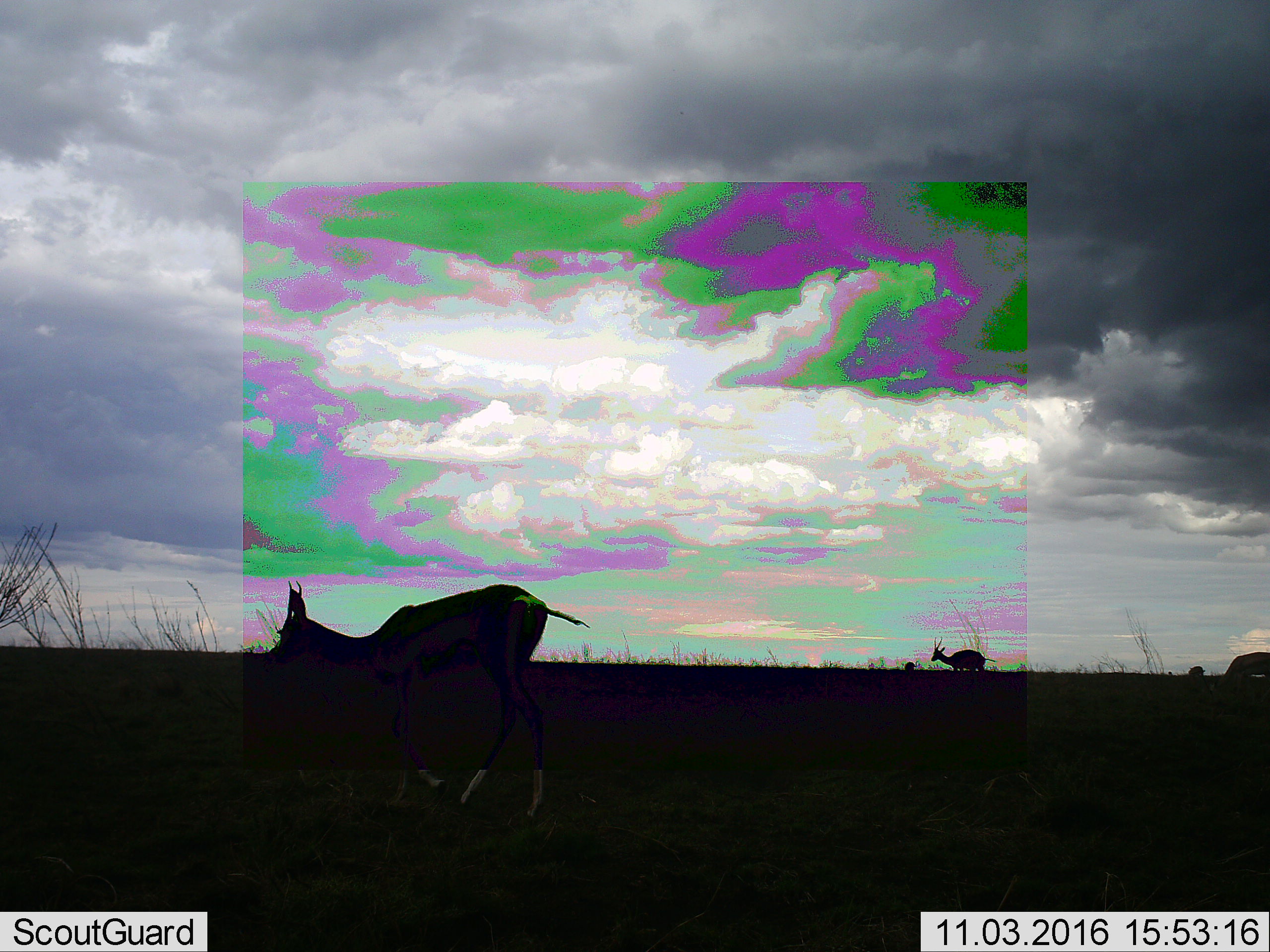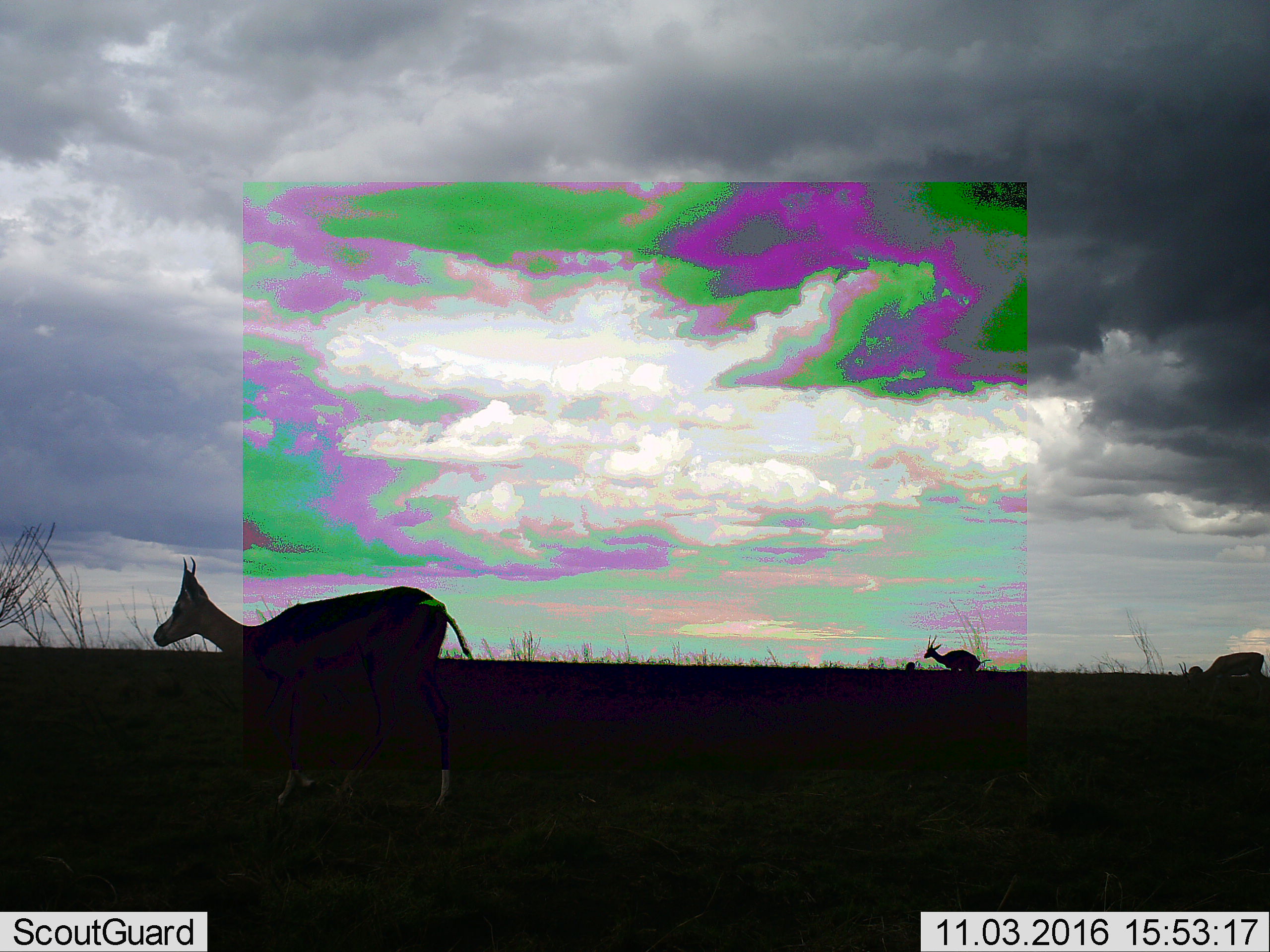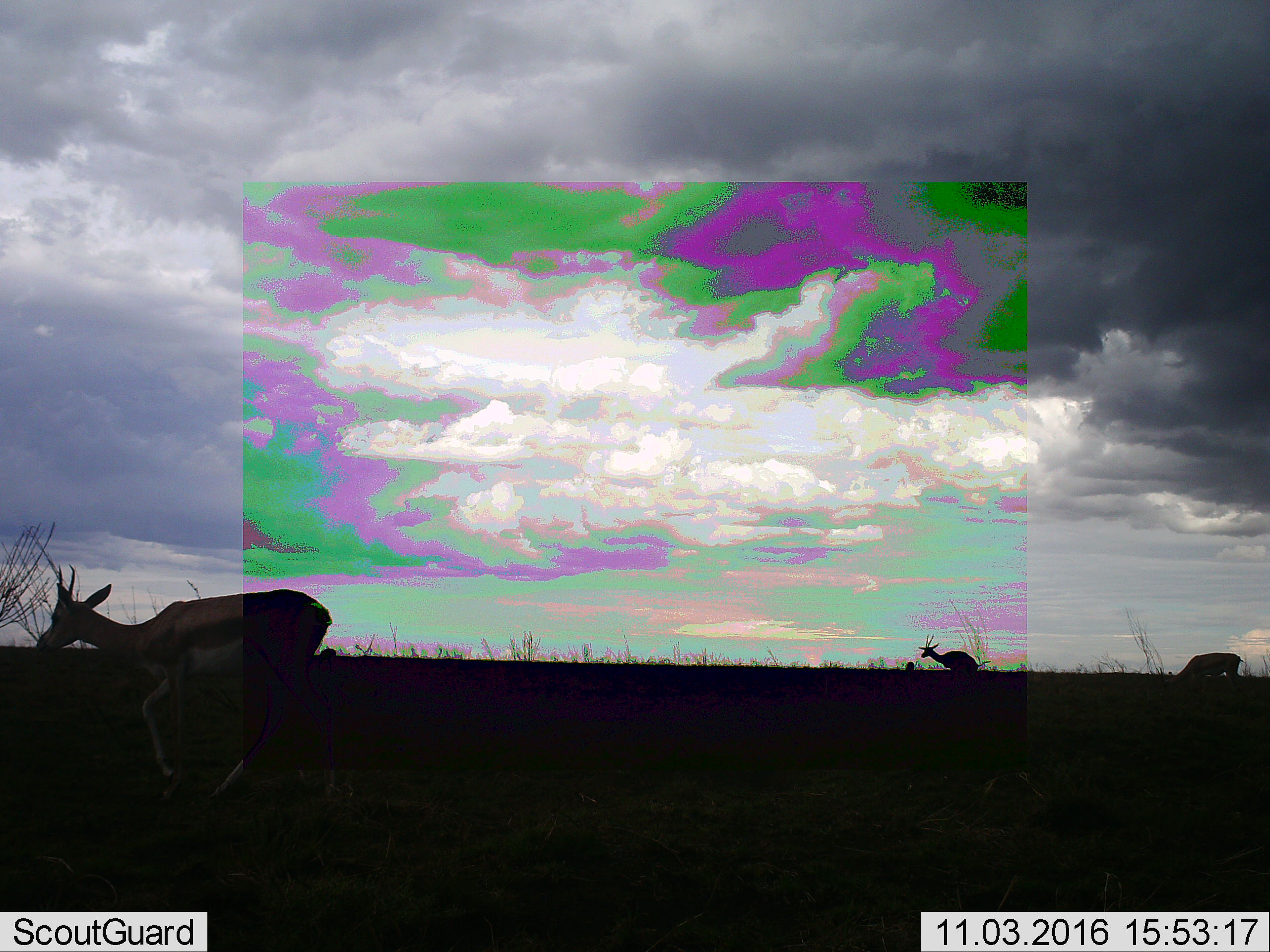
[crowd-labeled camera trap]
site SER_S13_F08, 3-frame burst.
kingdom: Animalia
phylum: Chordata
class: Mammalia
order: Artiodactyla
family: Bovidae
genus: Eudorcas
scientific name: Eudorcas thomsonii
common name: thomson's gazelle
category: gazellethomsons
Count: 3.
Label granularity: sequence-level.